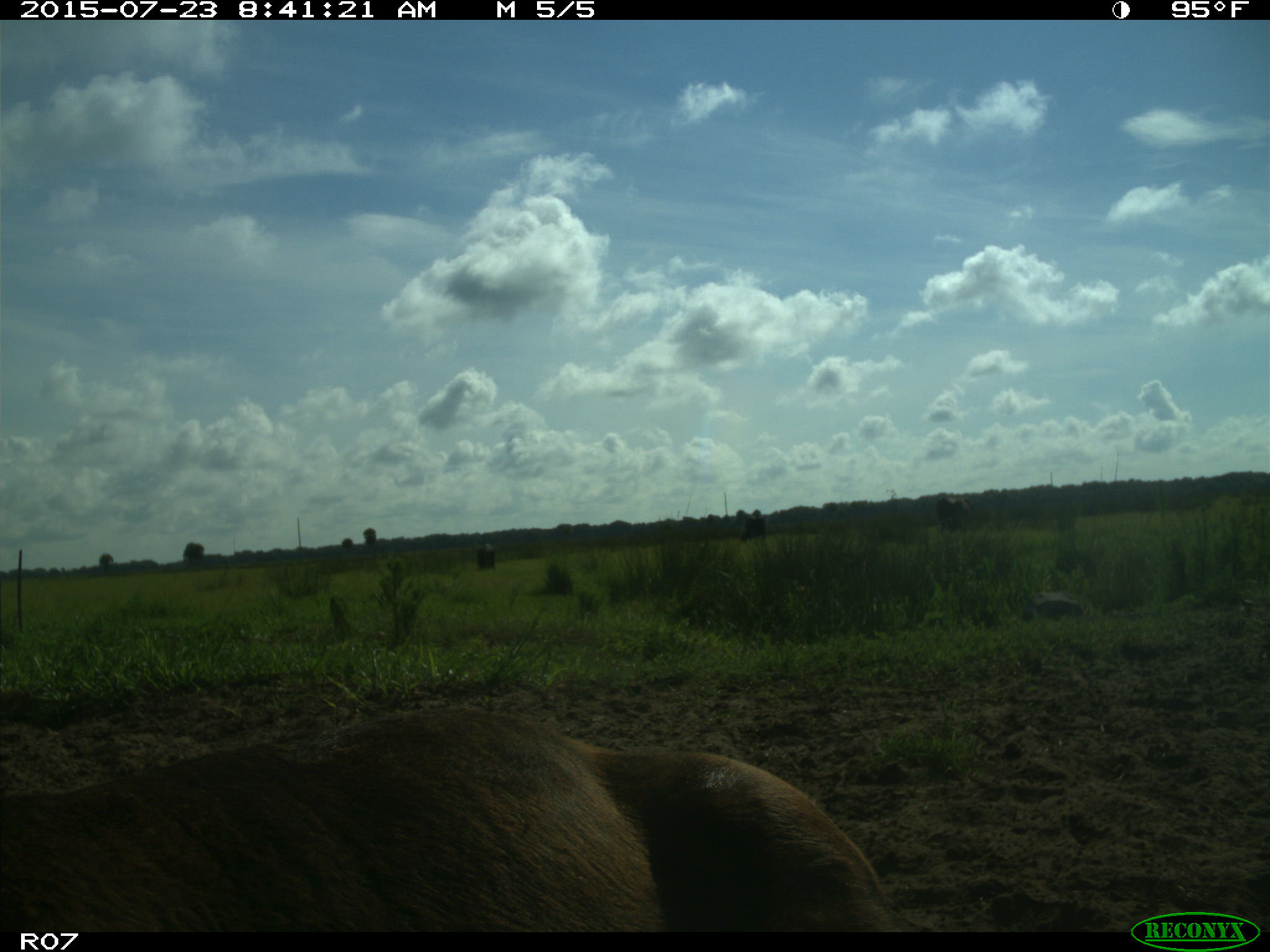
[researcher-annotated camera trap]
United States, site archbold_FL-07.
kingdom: Animalia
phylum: Chordata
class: Mammalia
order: Artiodactyla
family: Bovidae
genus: Bos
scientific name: Bos taurus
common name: domestic cow